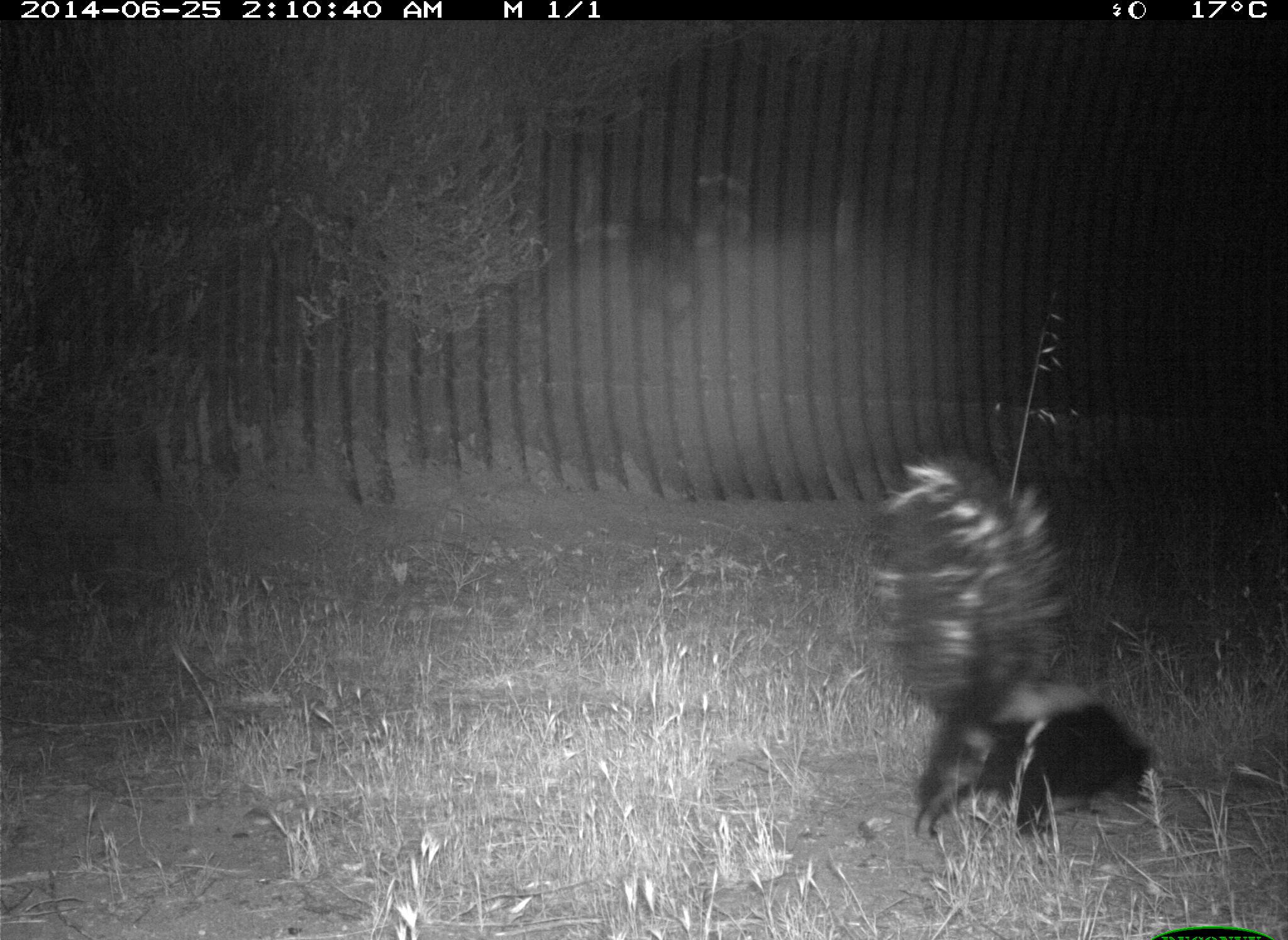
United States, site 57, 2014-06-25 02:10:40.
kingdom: Animalia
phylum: Chordata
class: Mammalia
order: Carnivora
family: Mephitidae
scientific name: Mephitidae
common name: skunk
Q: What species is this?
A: Skunk (Mephitidae).